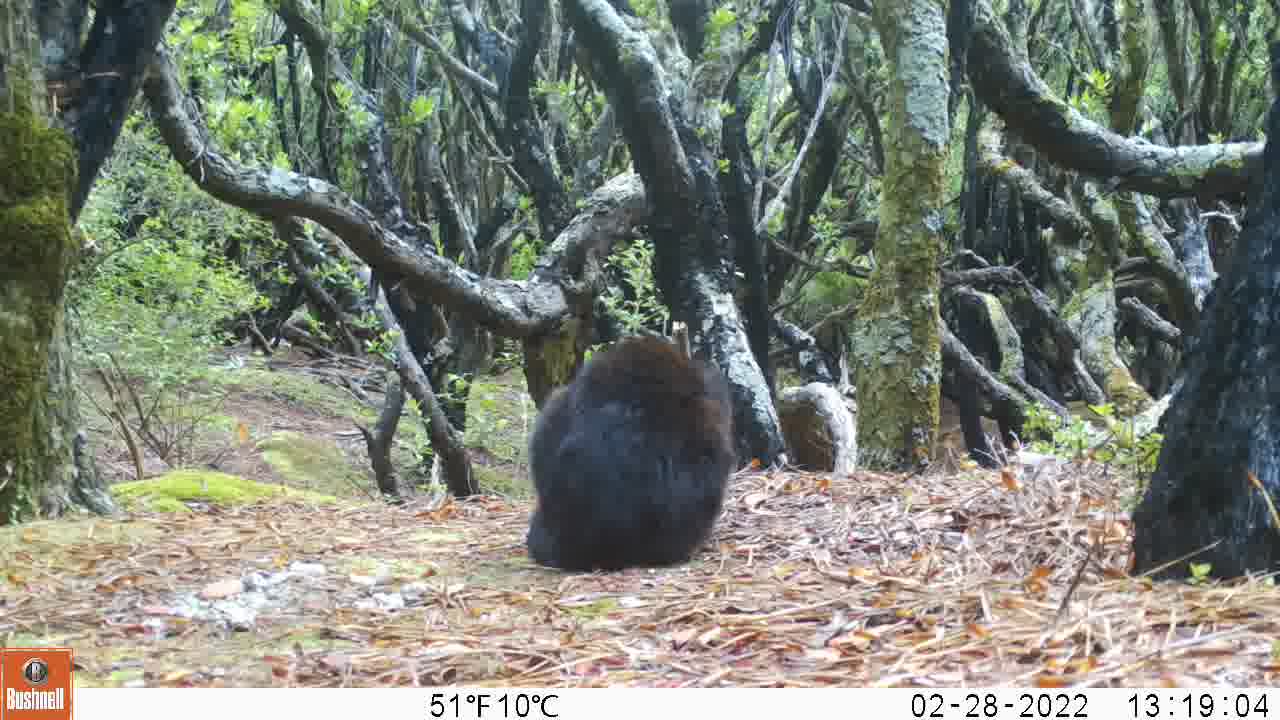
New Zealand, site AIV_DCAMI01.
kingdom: Animalia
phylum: Chordata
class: Mammalia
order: Carnivora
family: Felidae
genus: Felis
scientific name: Felis catus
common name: domestic cat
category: cat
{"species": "cat (domestic cat) (Felis catus)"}